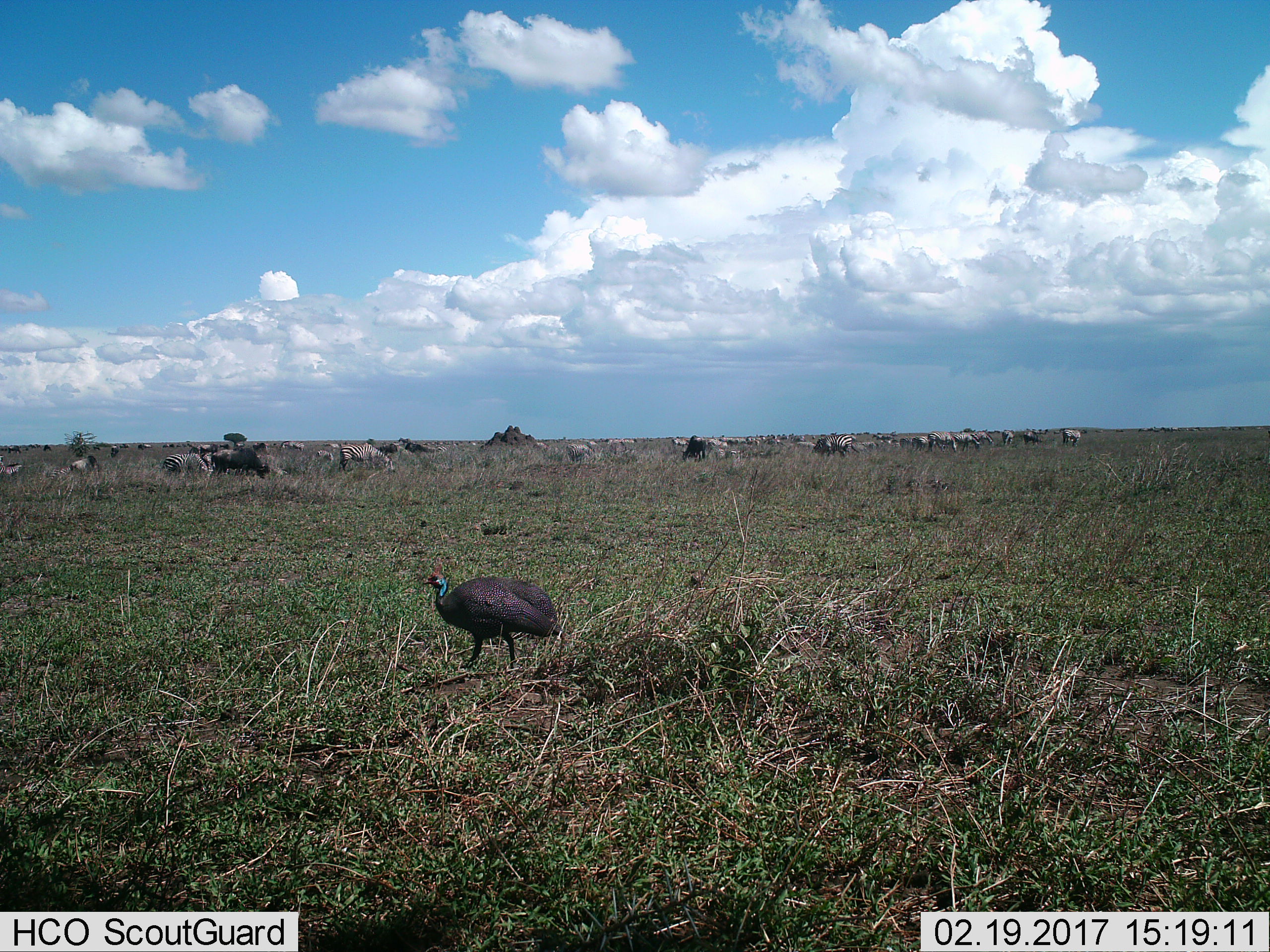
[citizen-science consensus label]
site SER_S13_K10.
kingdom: Animalia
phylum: Chordata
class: Aves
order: Galliformes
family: Numididae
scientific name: Numididae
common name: guineafowl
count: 1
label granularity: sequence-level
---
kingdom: Animalia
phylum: Chordata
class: Mammalia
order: Artiodactyla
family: Bovidae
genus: Connochaetes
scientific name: Connochaetes taurinus taurinus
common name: blue wildebeest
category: wildebeestblue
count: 11-50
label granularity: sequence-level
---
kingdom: Animalia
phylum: Chordata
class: Mammalia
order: Perissodactyla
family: Equidae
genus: Equus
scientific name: Equus quagga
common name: plains zebra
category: zebraplains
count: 11-50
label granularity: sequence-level